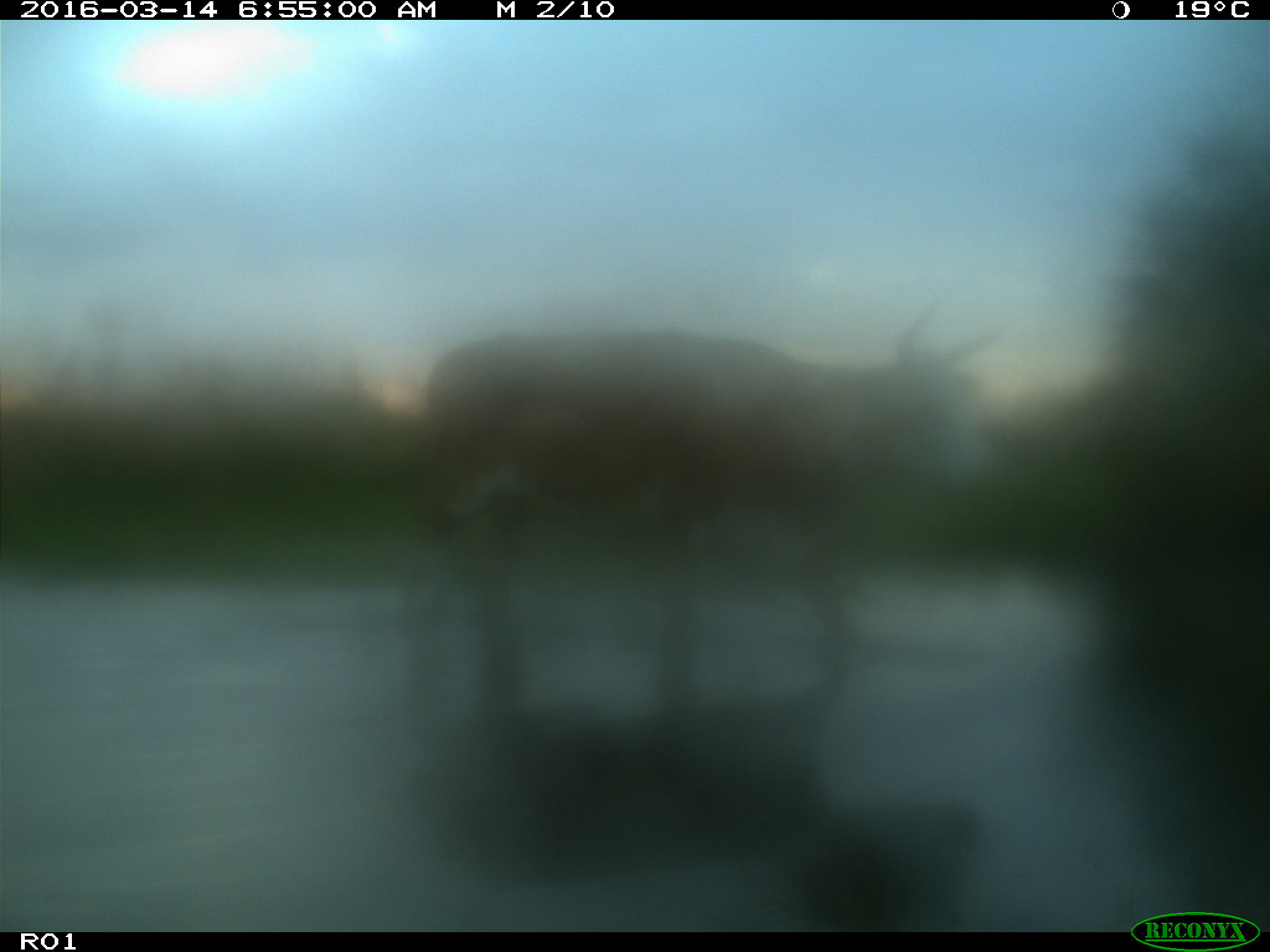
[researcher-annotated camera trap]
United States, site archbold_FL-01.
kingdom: Animalia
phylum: Chordata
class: Mammalia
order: Artiodactyla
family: Bovidae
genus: Bos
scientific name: Bos taurus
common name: domestic cow